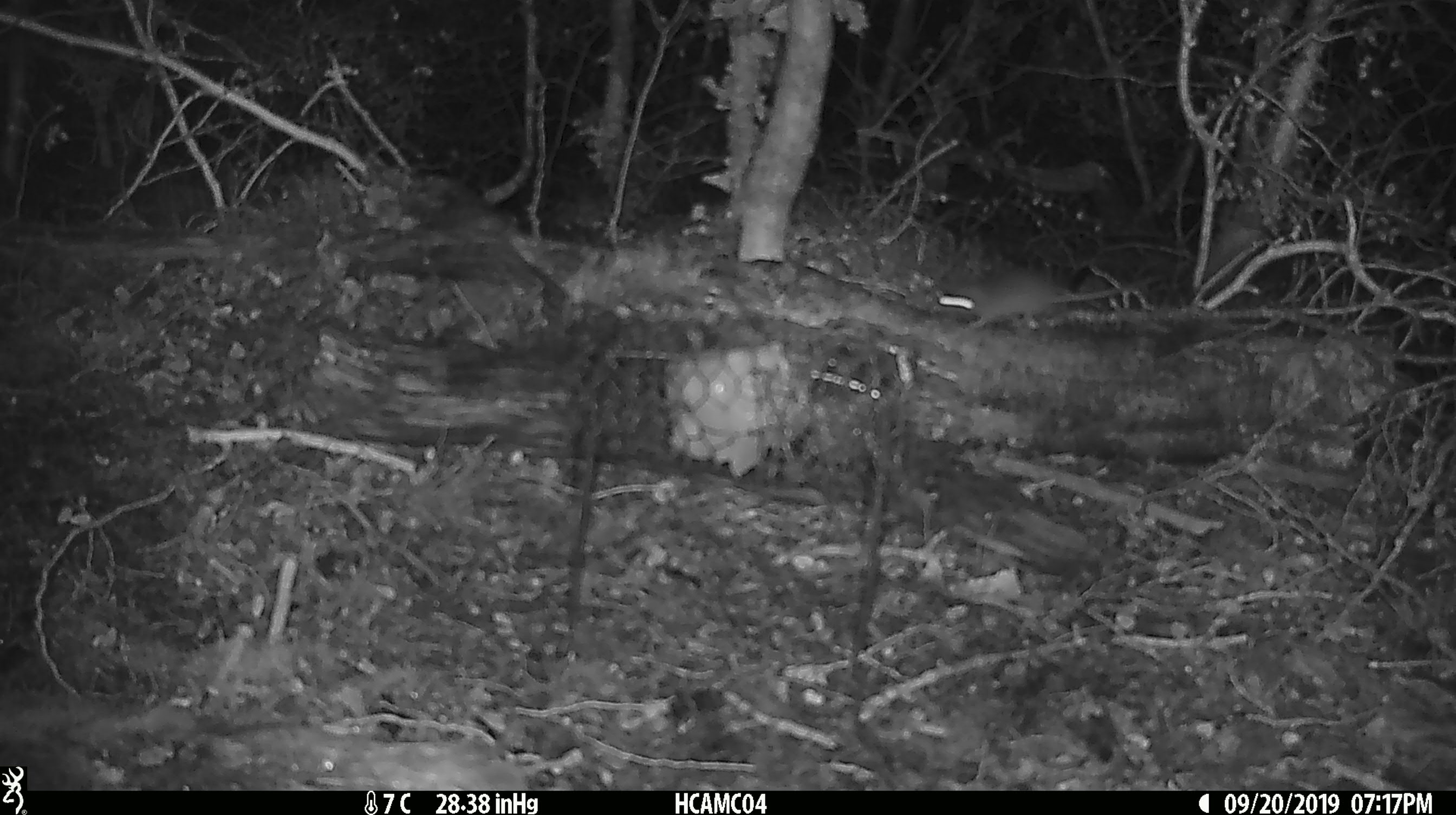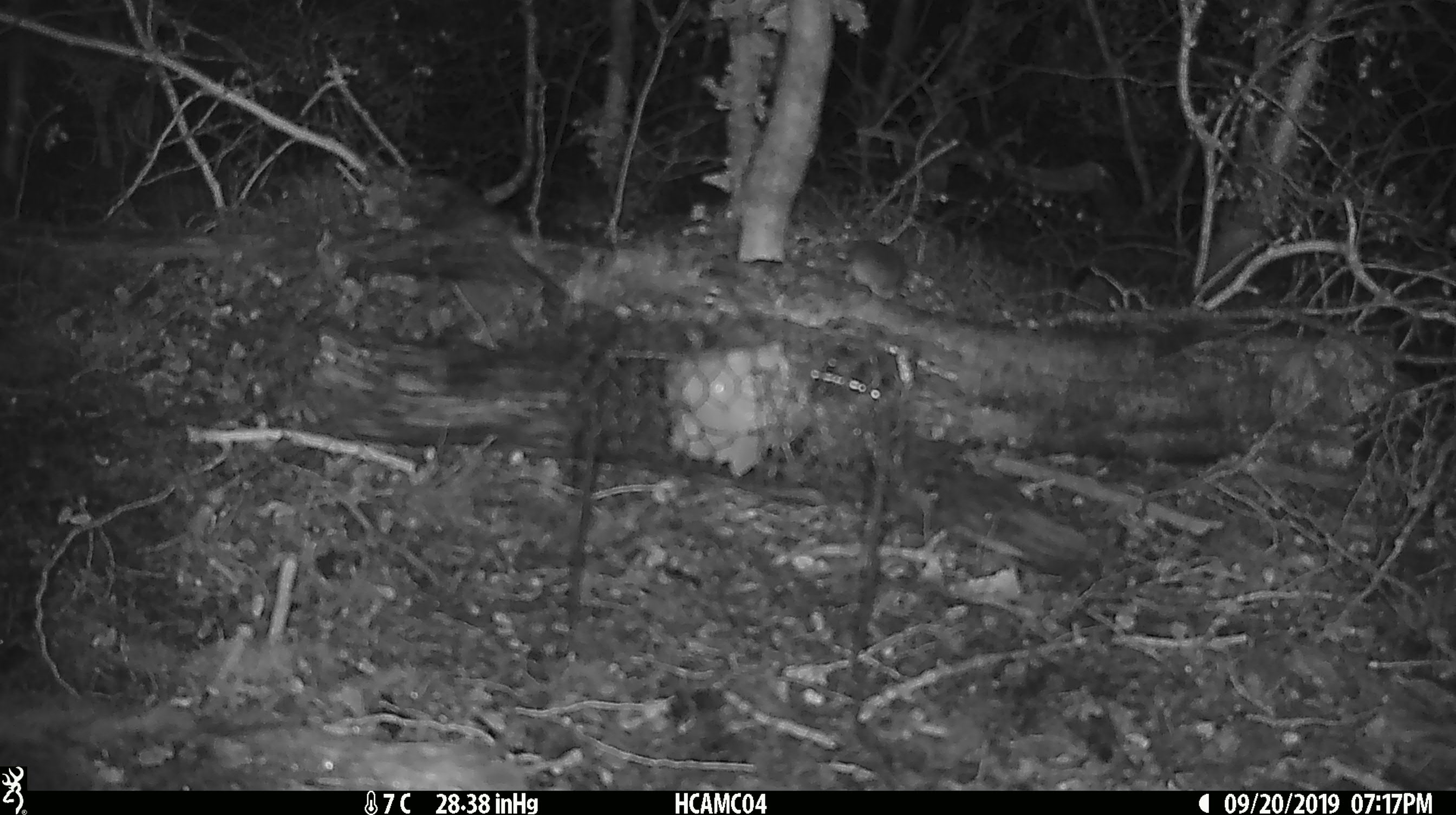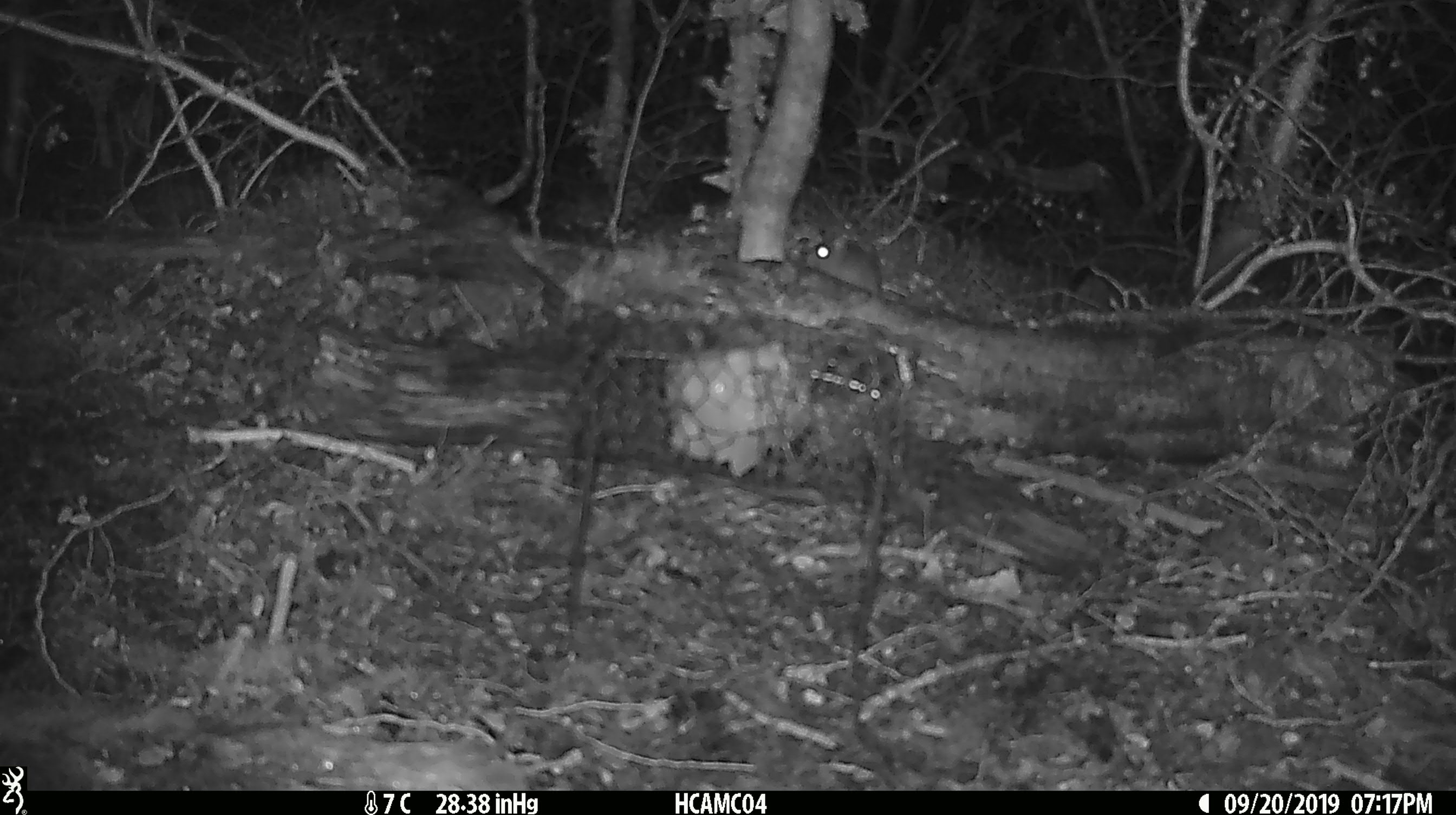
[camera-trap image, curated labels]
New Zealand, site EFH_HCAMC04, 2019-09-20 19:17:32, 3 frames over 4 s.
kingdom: Animalia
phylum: Chordata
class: Mammalia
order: Rodentia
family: Muridae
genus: Mus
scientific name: Mus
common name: mouse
Mouse (Mus).